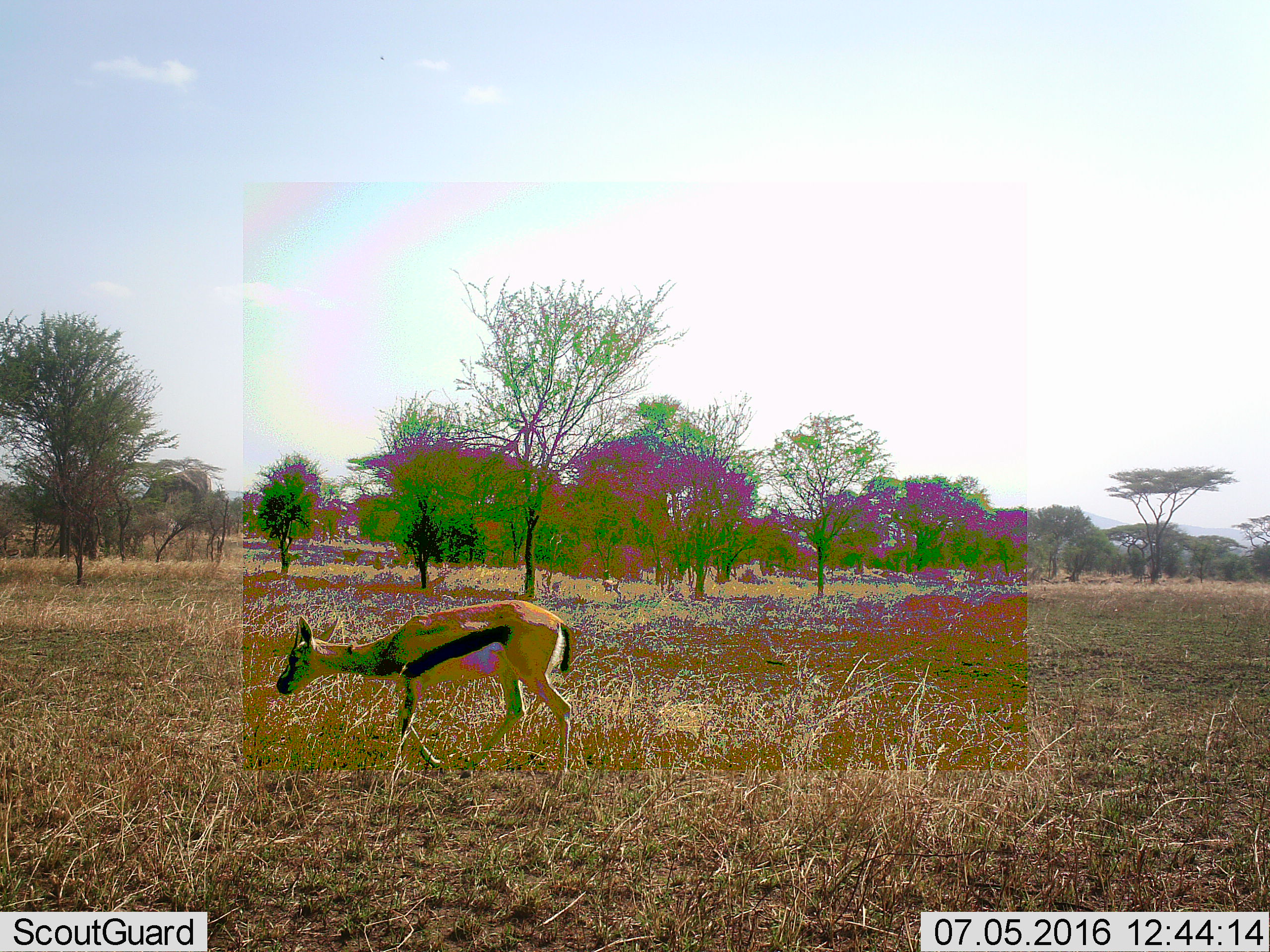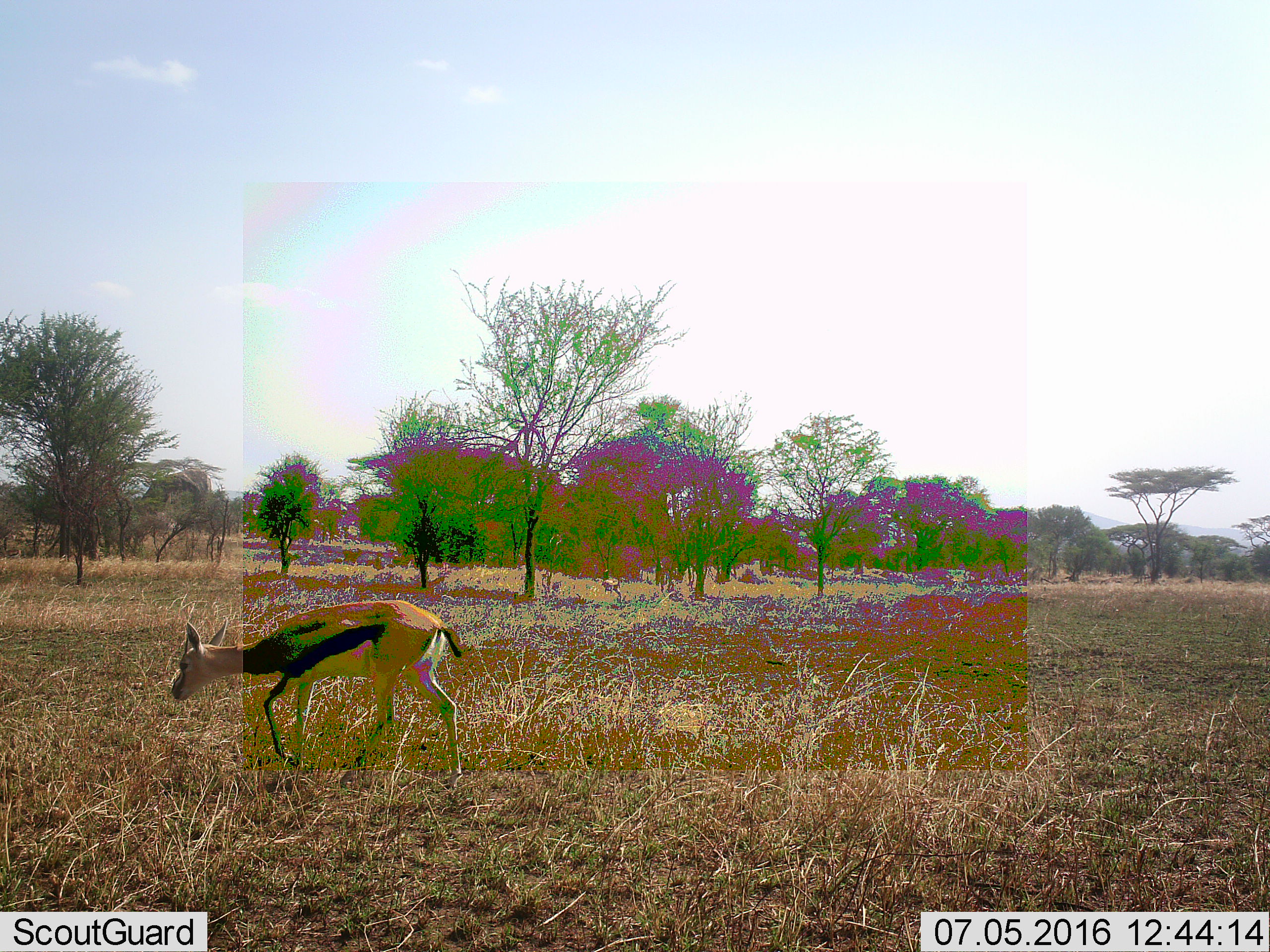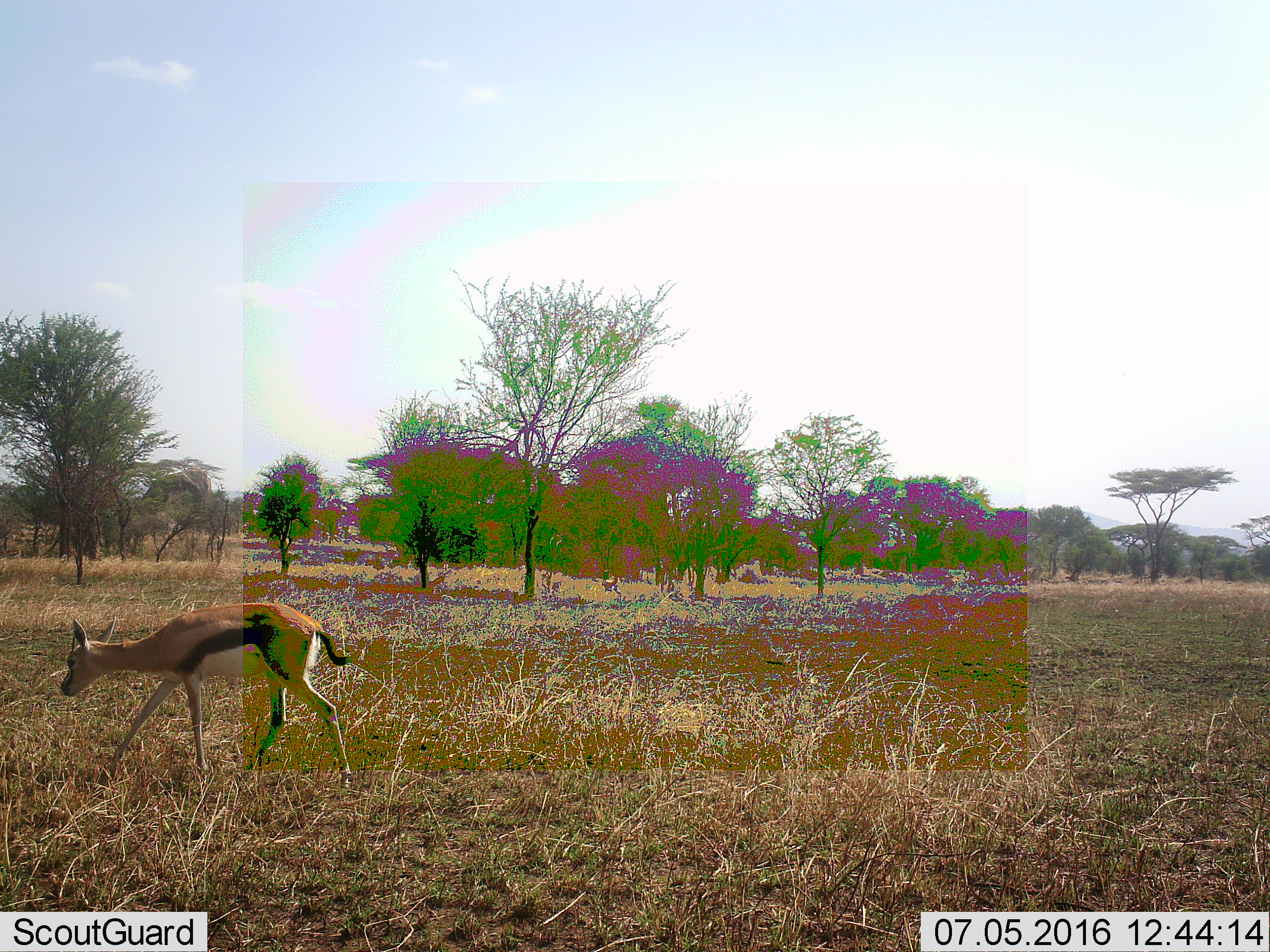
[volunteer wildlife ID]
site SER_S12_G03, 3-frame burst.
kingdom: Animalia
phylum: Chordata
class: Mammalia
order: Artiodactyla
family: Bovidae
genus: Eudorcas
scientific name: Eudorcas thomsonii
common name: thomson's gazelle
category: gazellethomsons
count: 1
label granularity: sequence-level